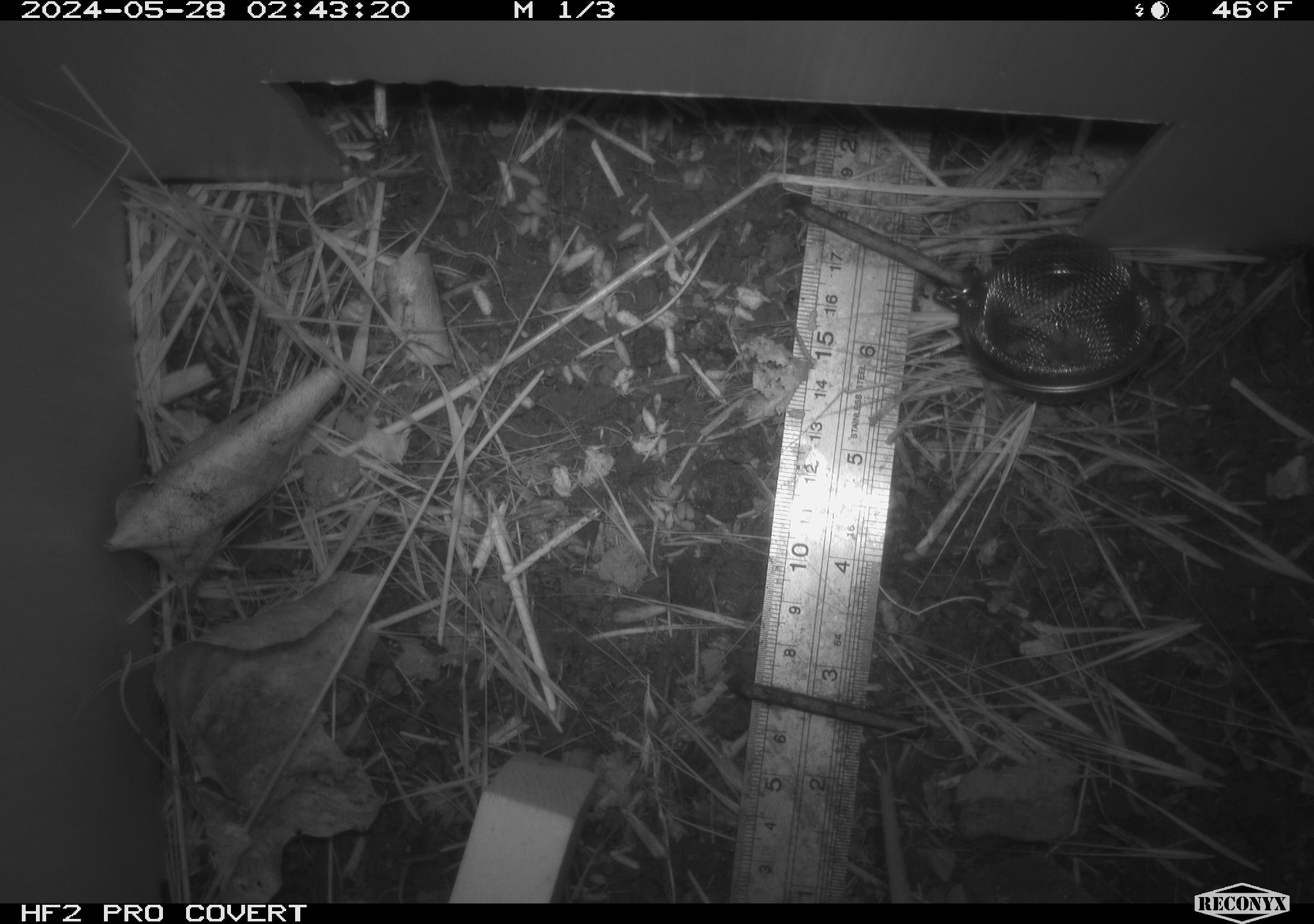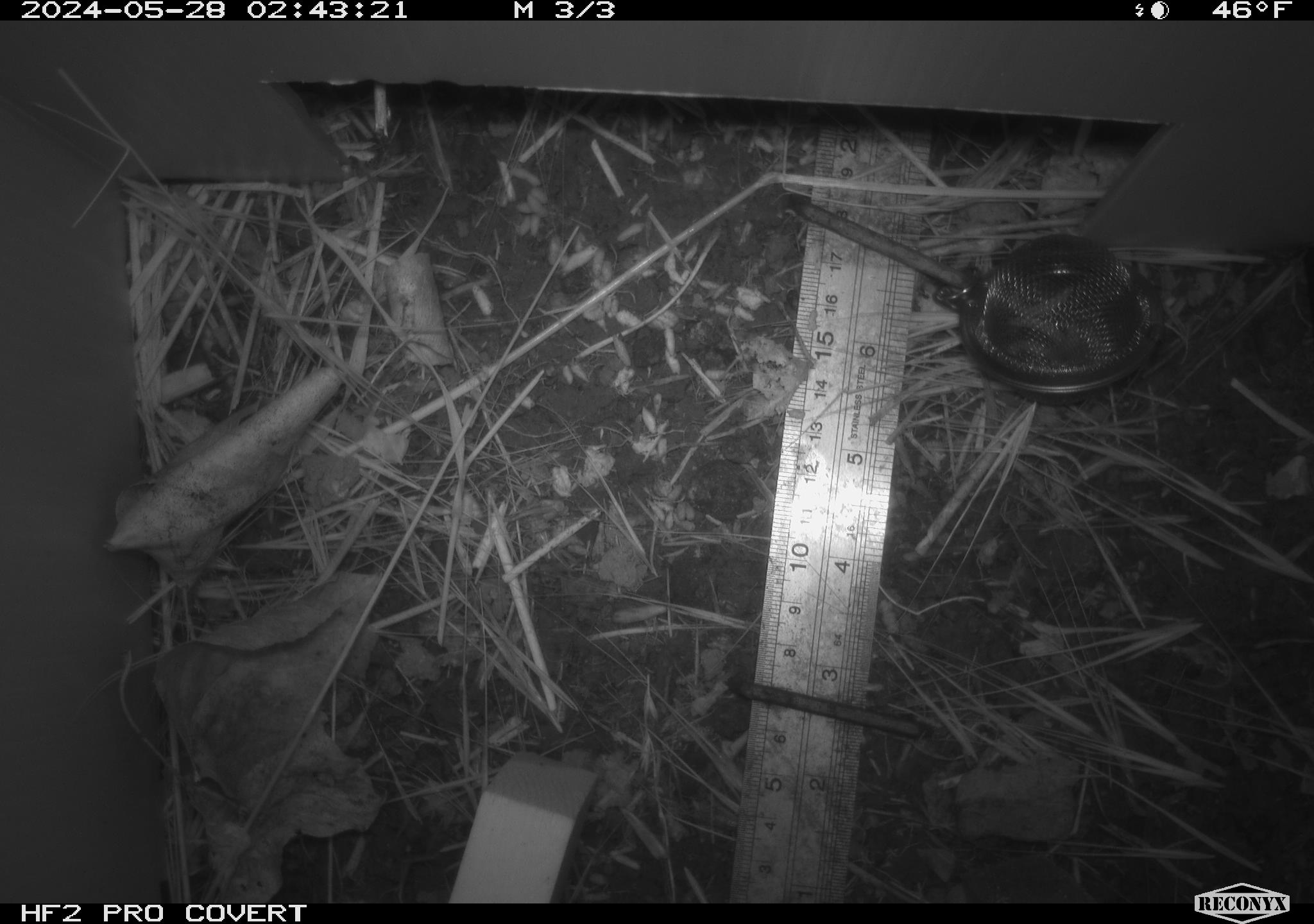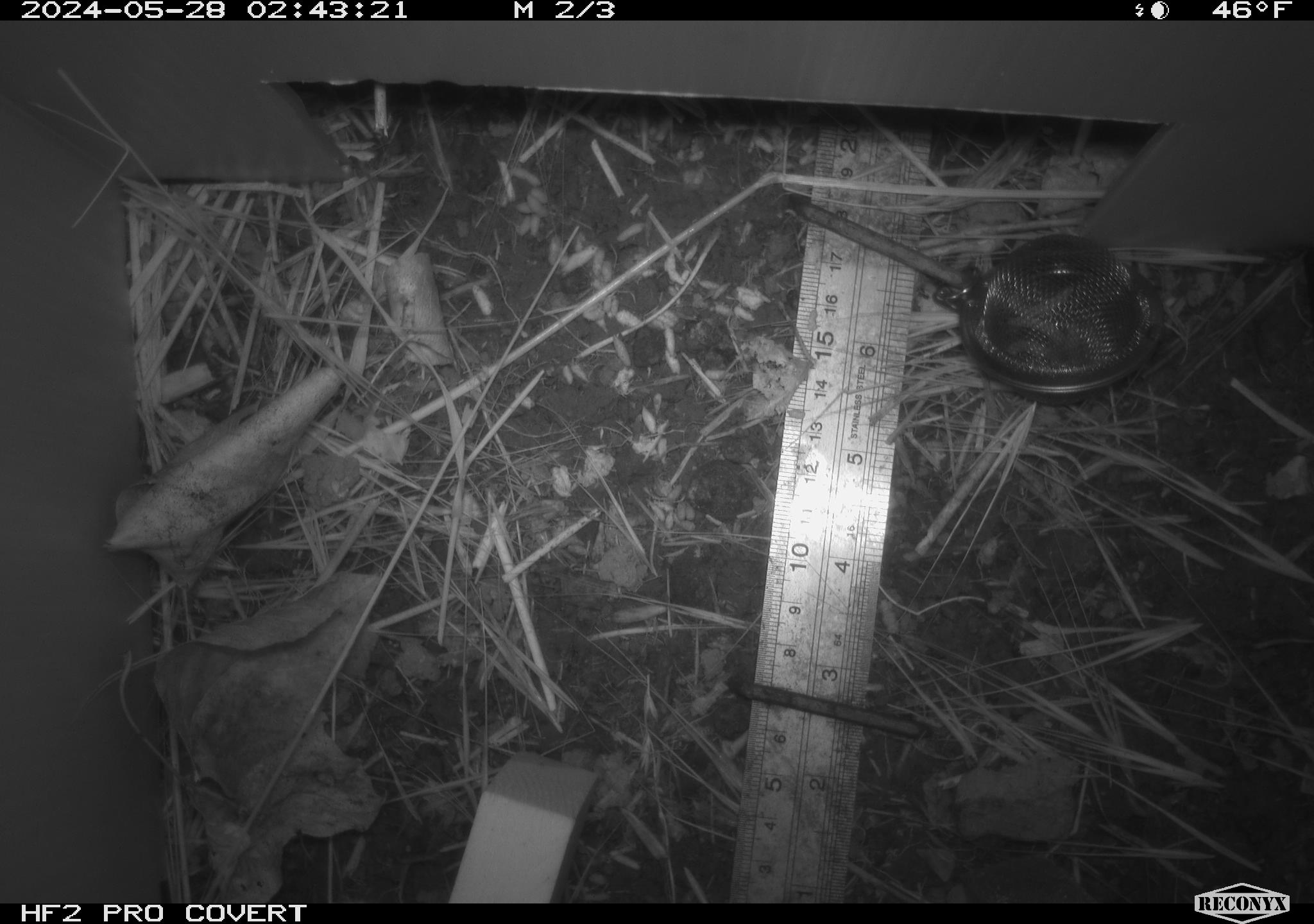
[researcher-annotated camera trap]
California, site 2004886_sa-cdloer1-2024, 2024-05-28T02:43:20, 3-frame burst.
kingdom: Animalia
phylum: Chordata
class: Mammalia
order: Rodentia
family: Cricetidae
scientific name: Arvicolinae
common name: voles, lemmings, and muskrats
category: arvicolinae subfamily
Arvicolinae subfamily (voles, lemmings, and muskrats) (Arvicolinae).